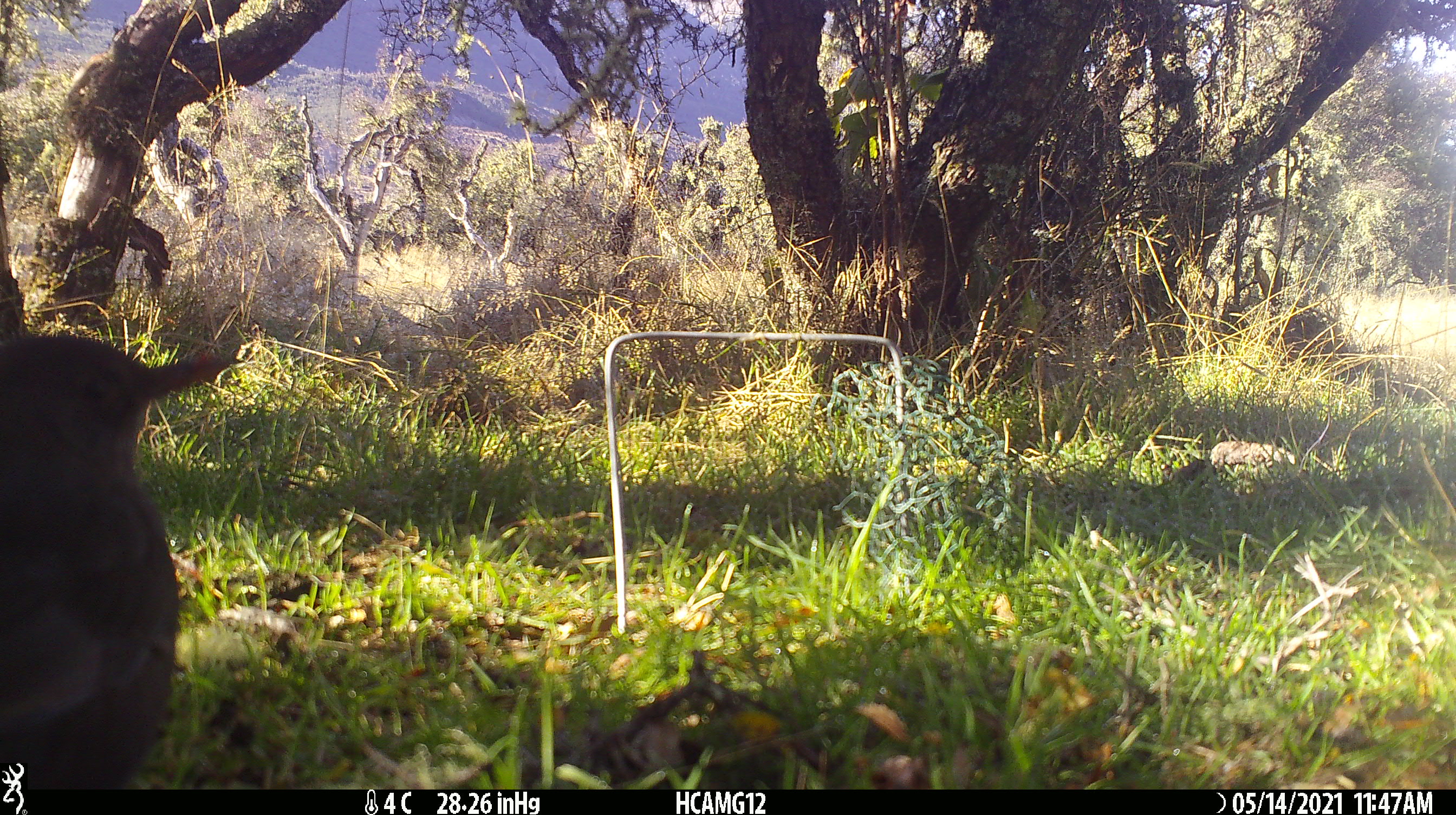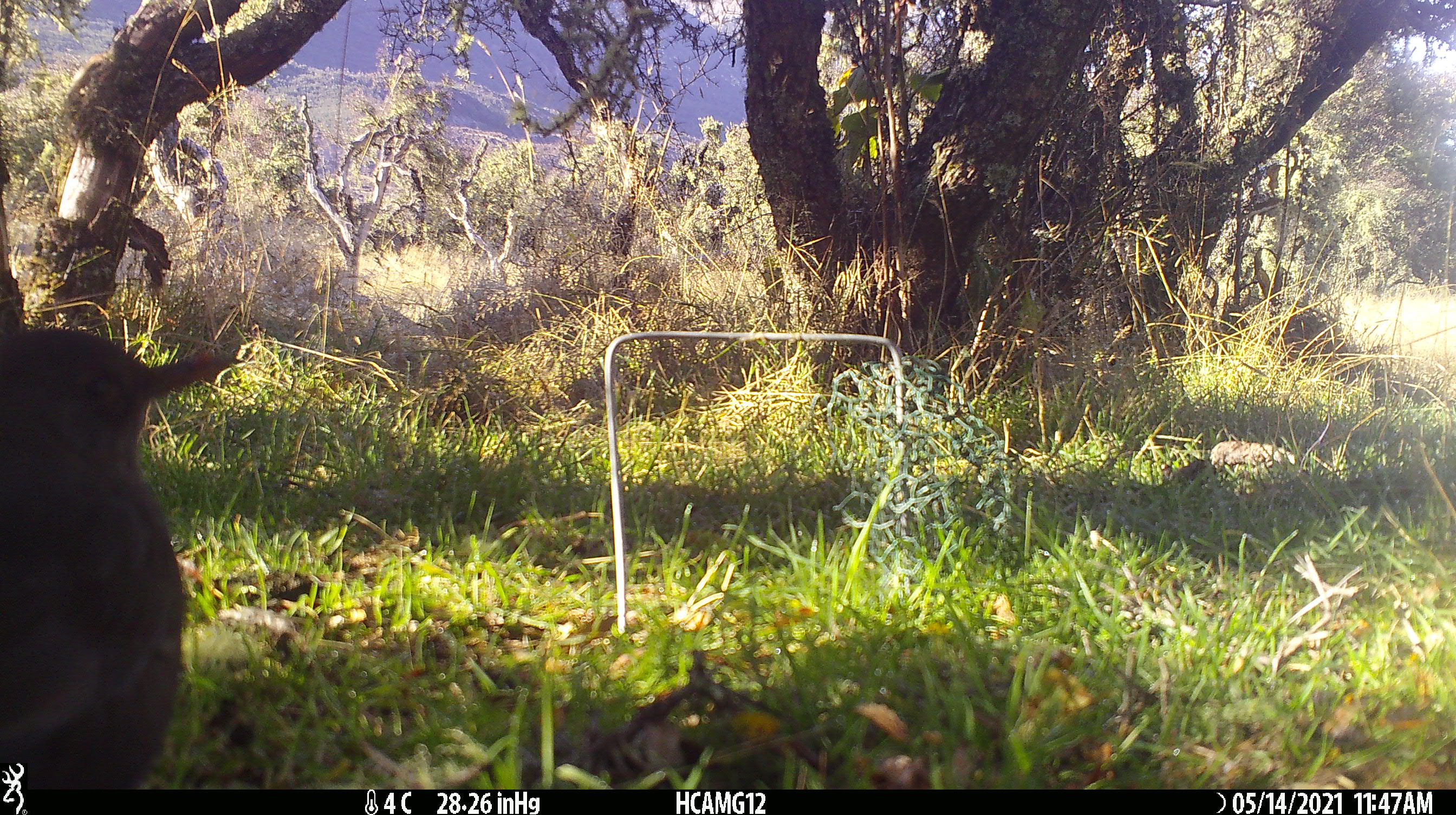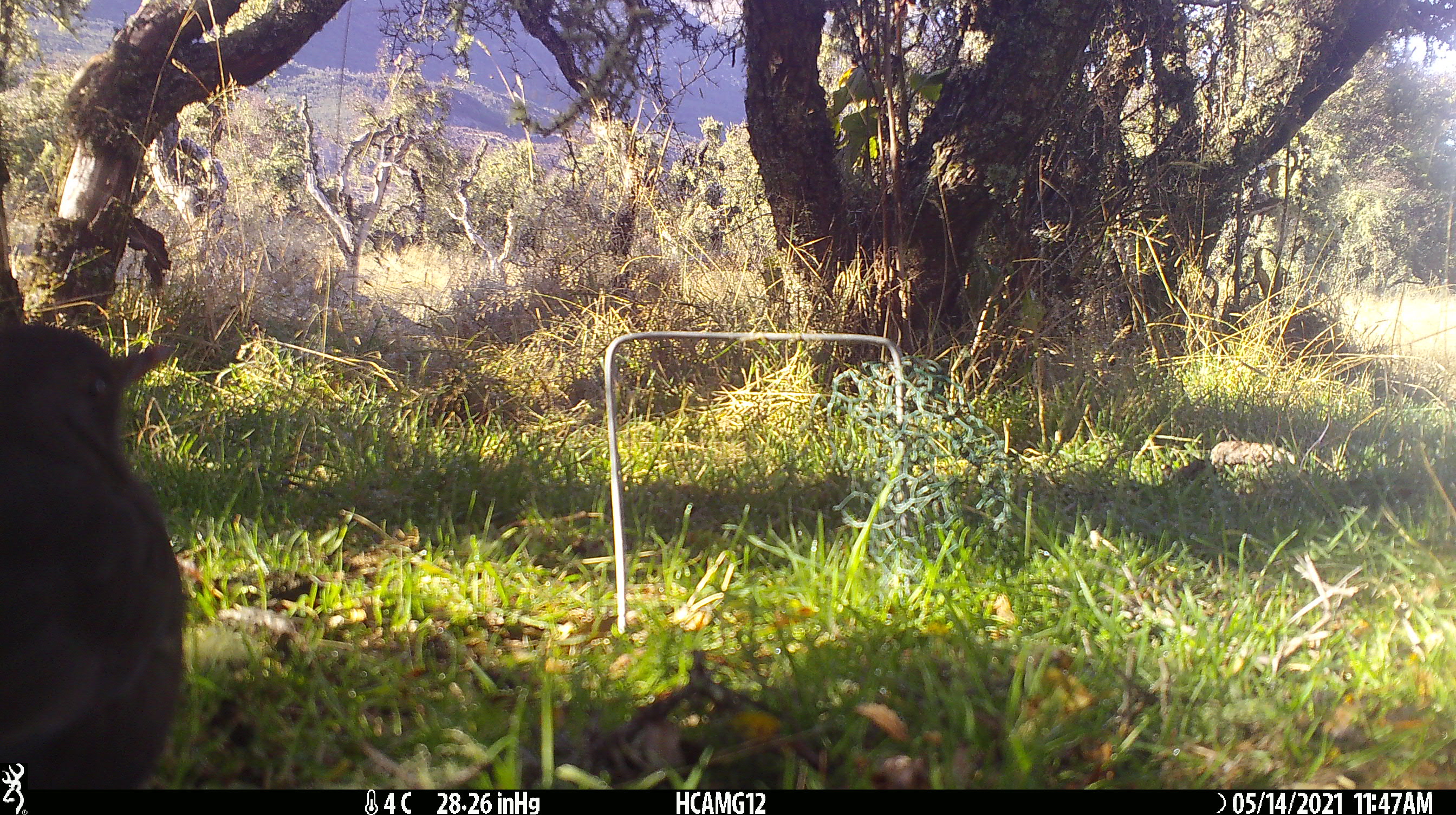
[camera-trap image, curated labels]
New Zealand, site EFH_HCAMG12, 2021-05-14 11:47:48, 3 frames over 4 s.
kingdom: Animalia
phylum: Chordata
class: Aves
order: Passeriformes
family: Turdidae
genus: Turdus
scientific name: Turdus merula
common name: eurasian blackbird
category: blackbird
Blackbird (eurasian blackbird) (Turdus merula).